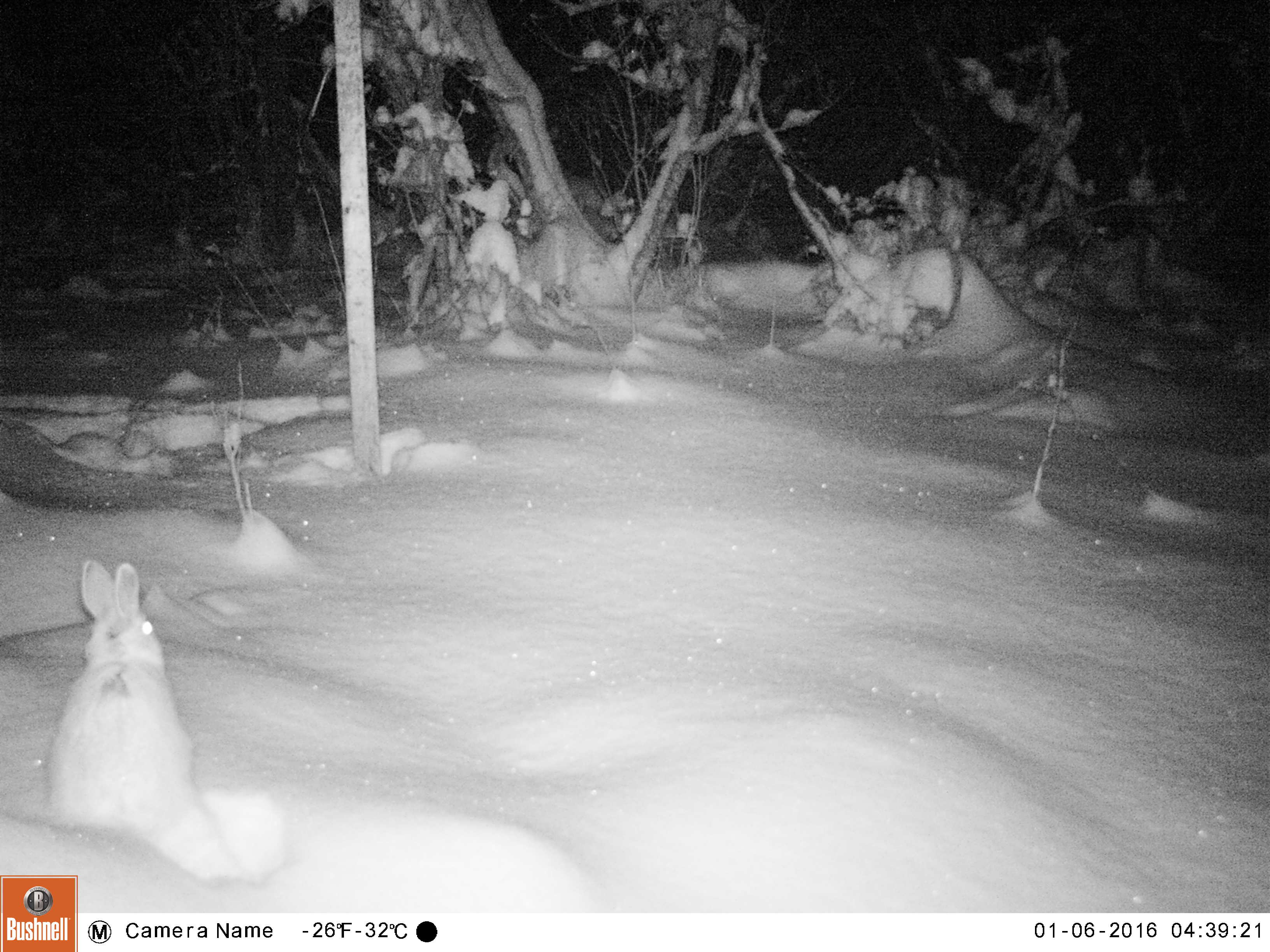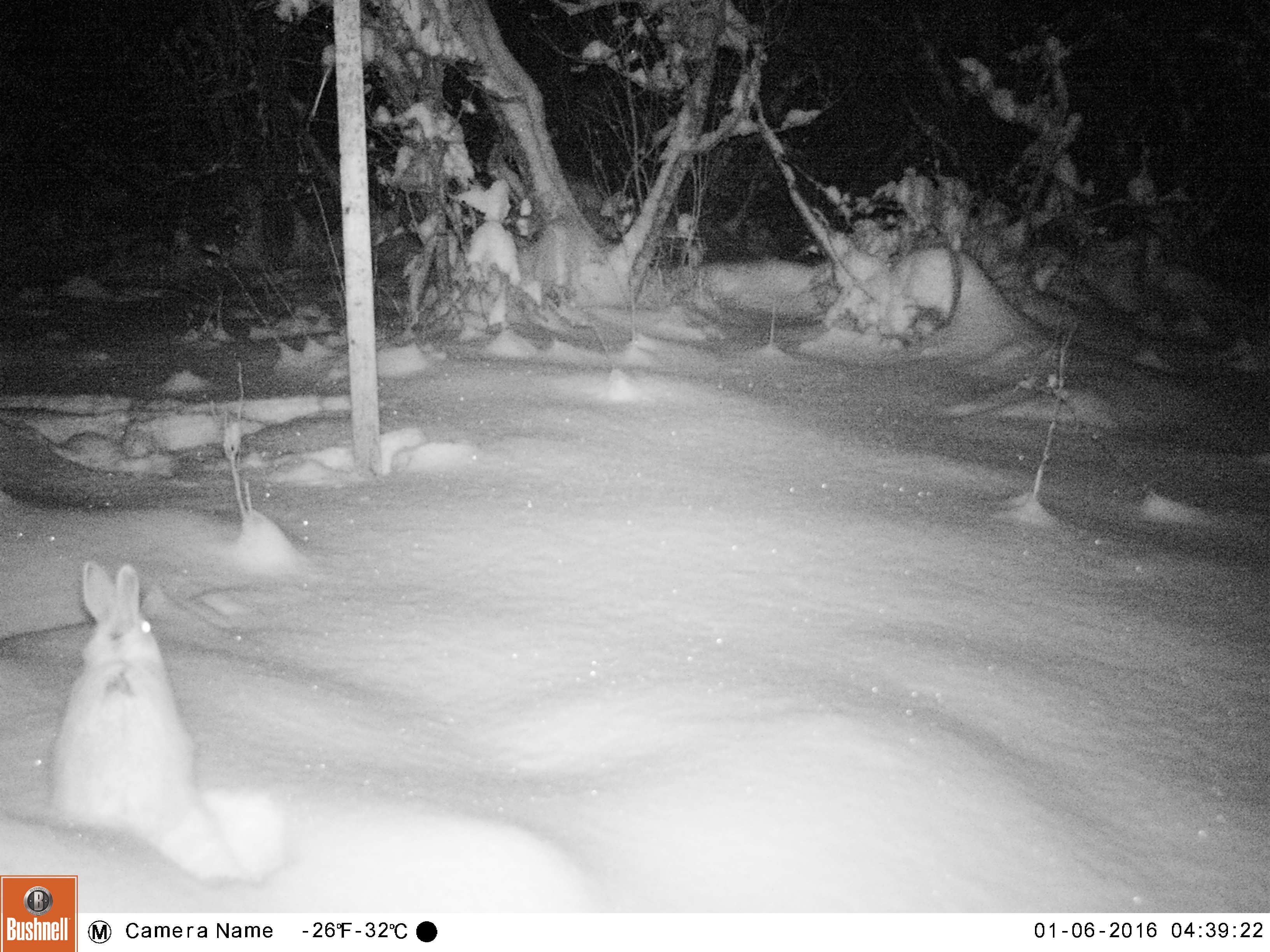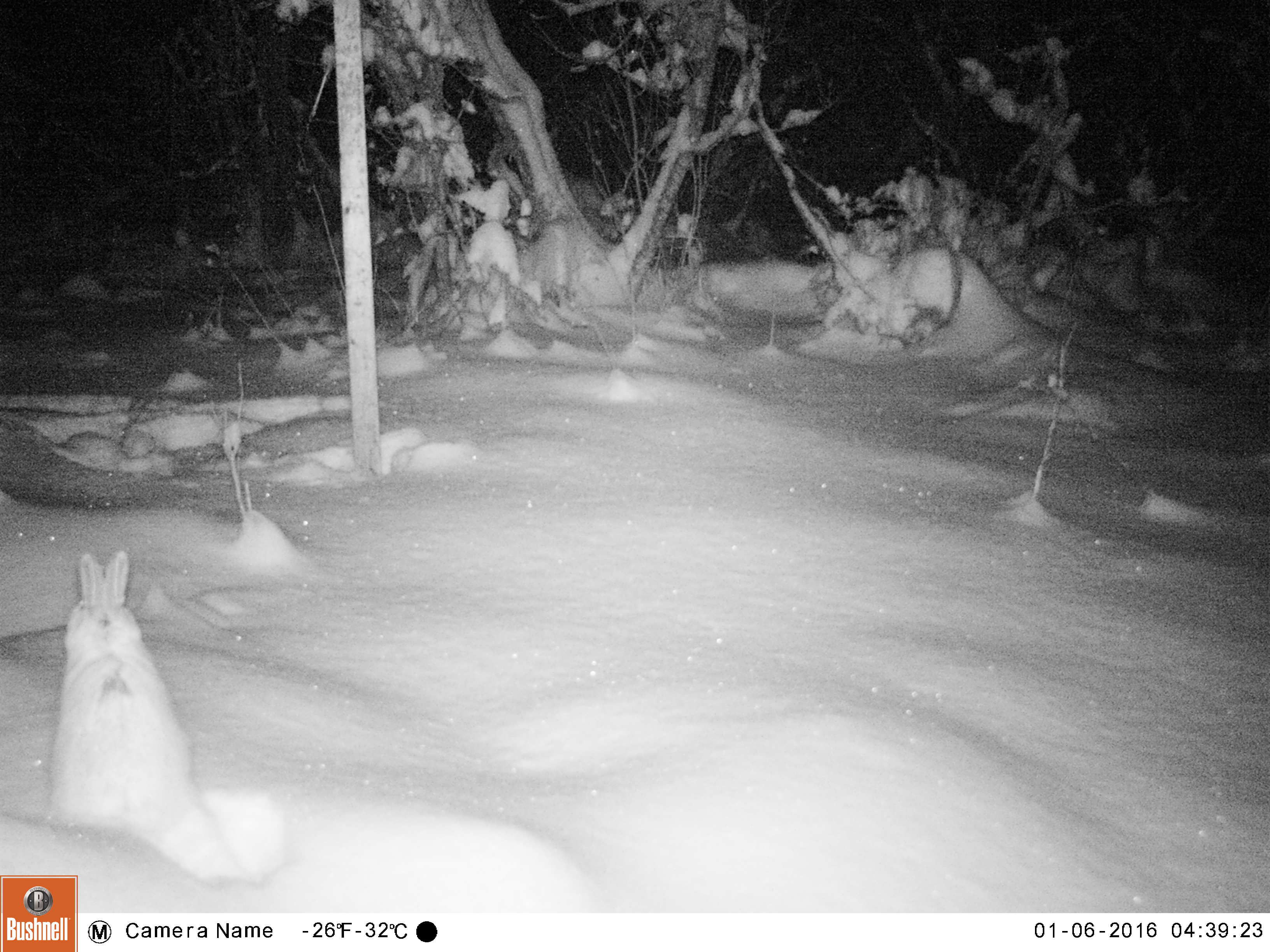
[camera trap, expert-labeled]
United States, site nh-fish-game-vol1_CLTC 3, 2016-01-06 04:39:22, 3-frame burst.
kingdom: Animalia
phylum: Chordata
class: Mammalia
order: Lagomorpha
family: Leporidae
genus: Lepus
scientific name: Lepus americanus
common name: snowshoe hare